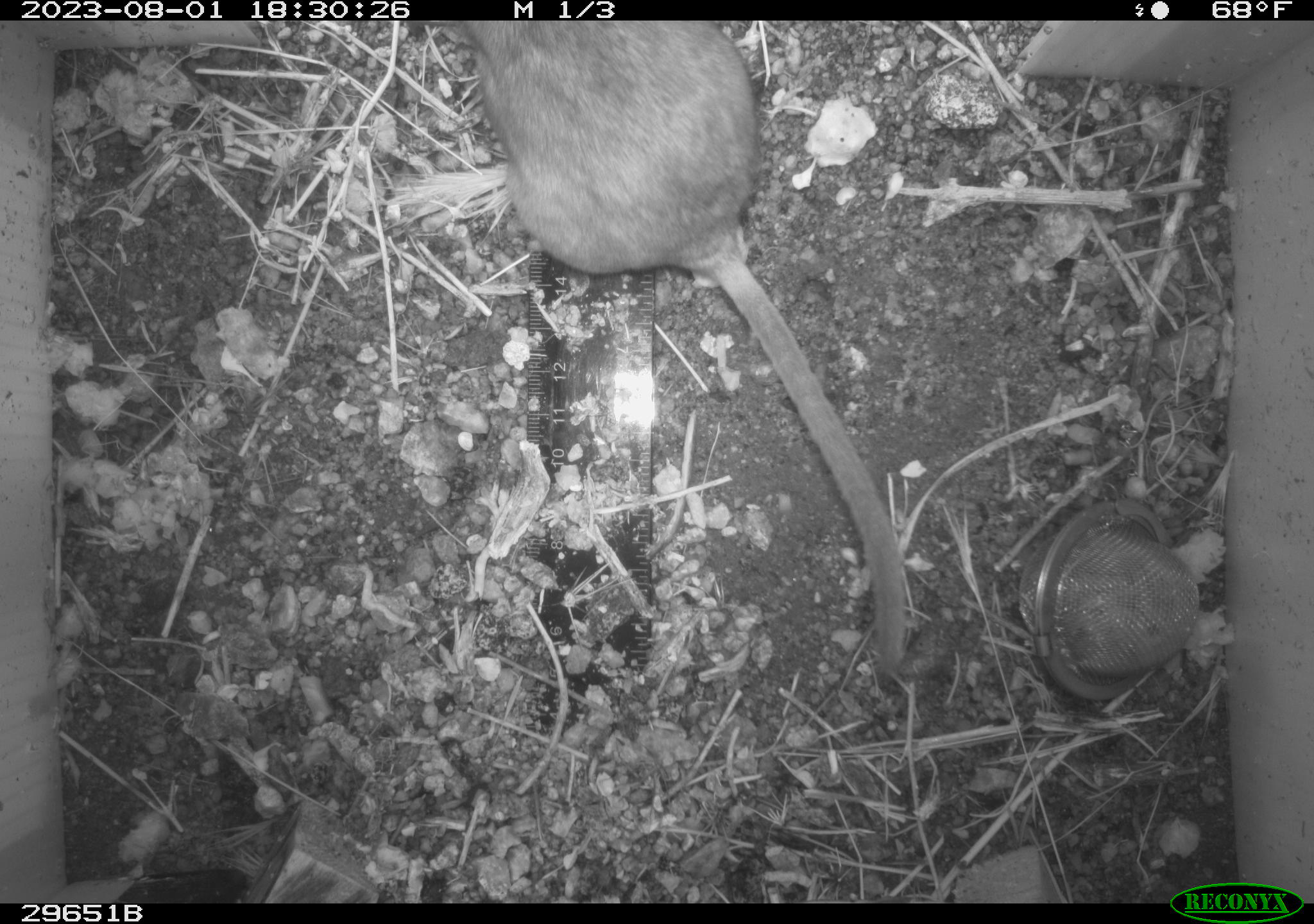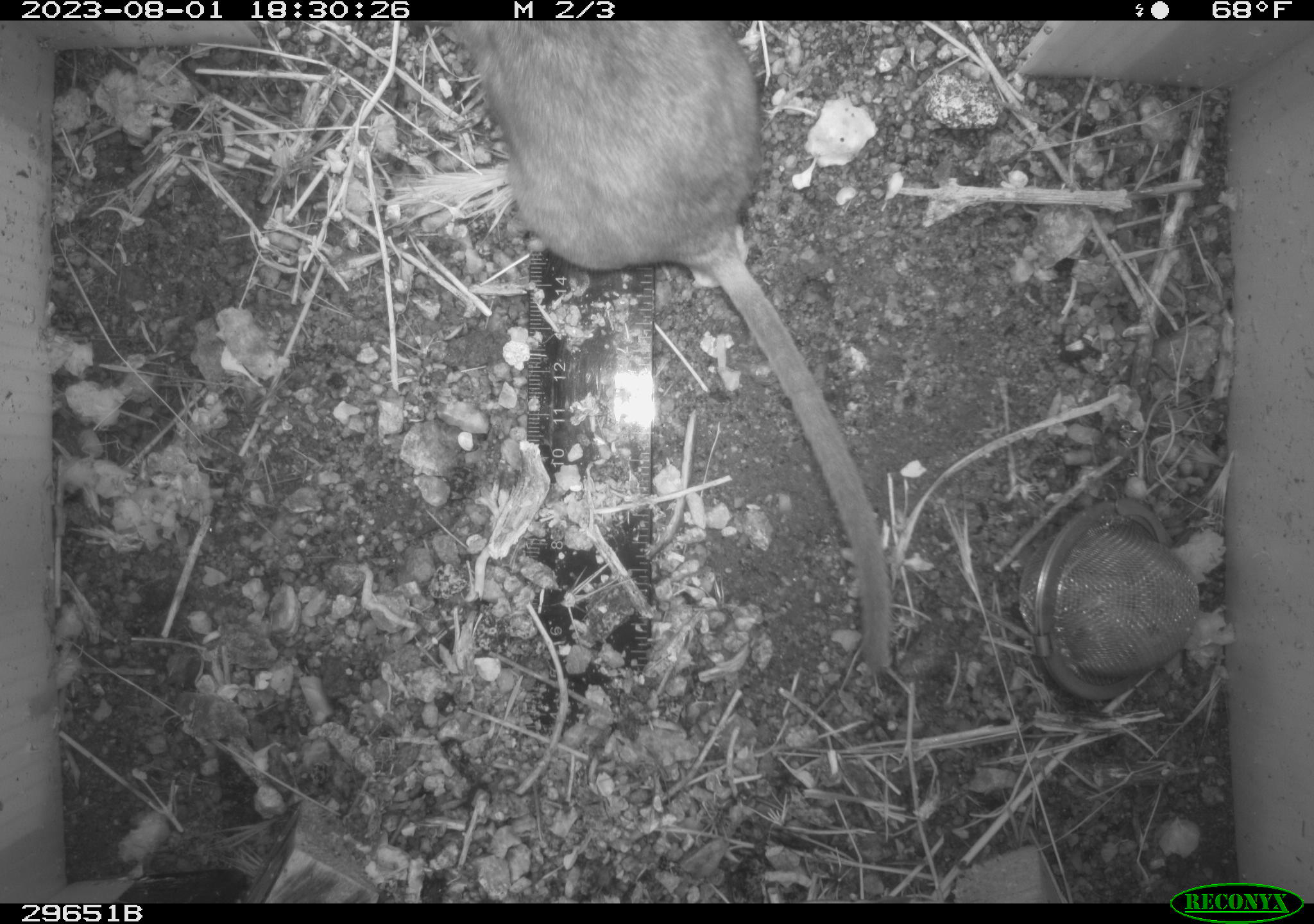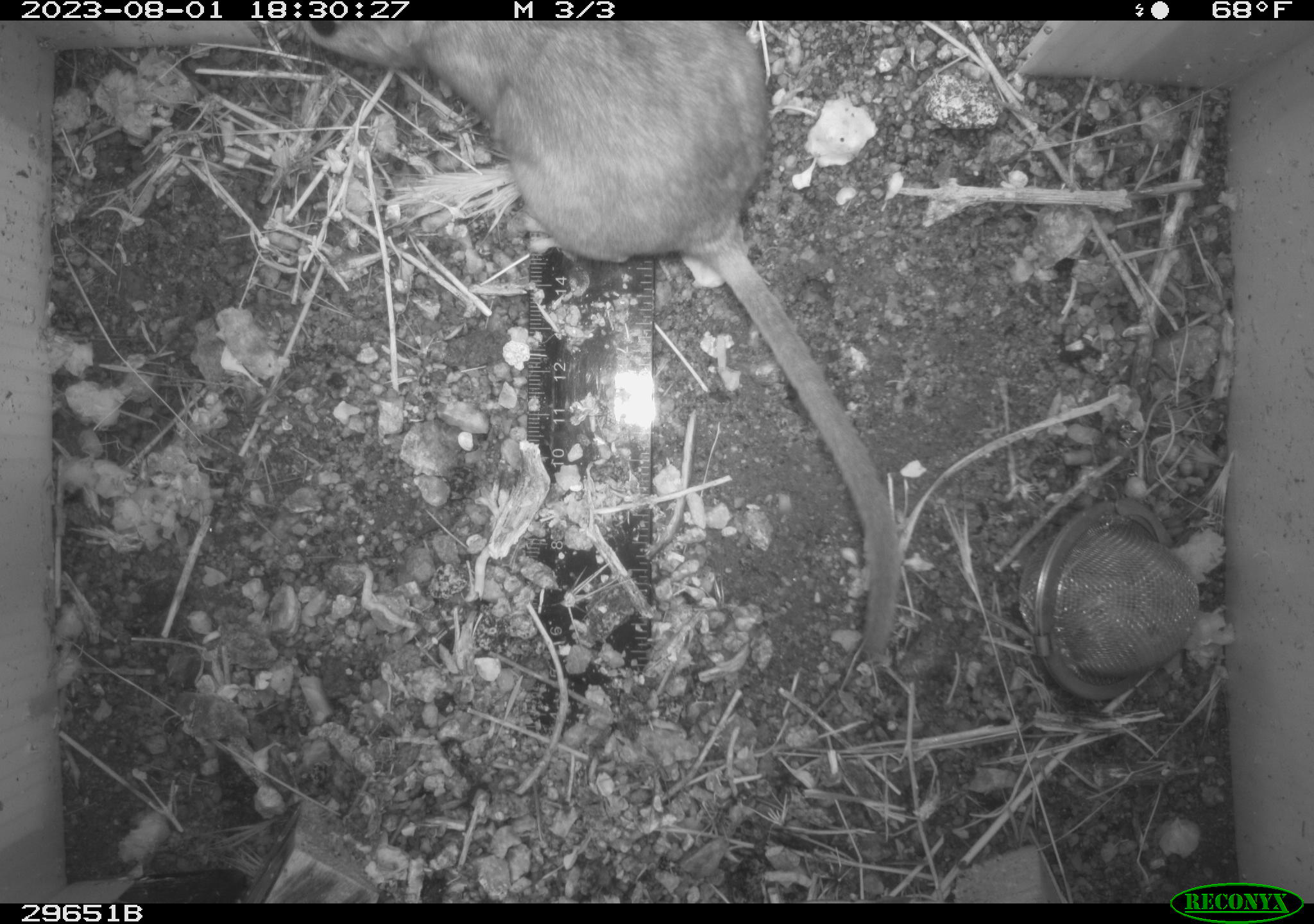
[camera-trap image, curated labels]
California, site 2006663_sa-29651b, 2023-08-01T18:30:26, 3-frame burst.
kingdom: Animalia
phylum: Chordata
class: Mammalia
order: Rodentia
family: Cricetidae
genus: Neotoma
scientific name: Neotoma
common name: pack rat or woodrat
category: neotoma species